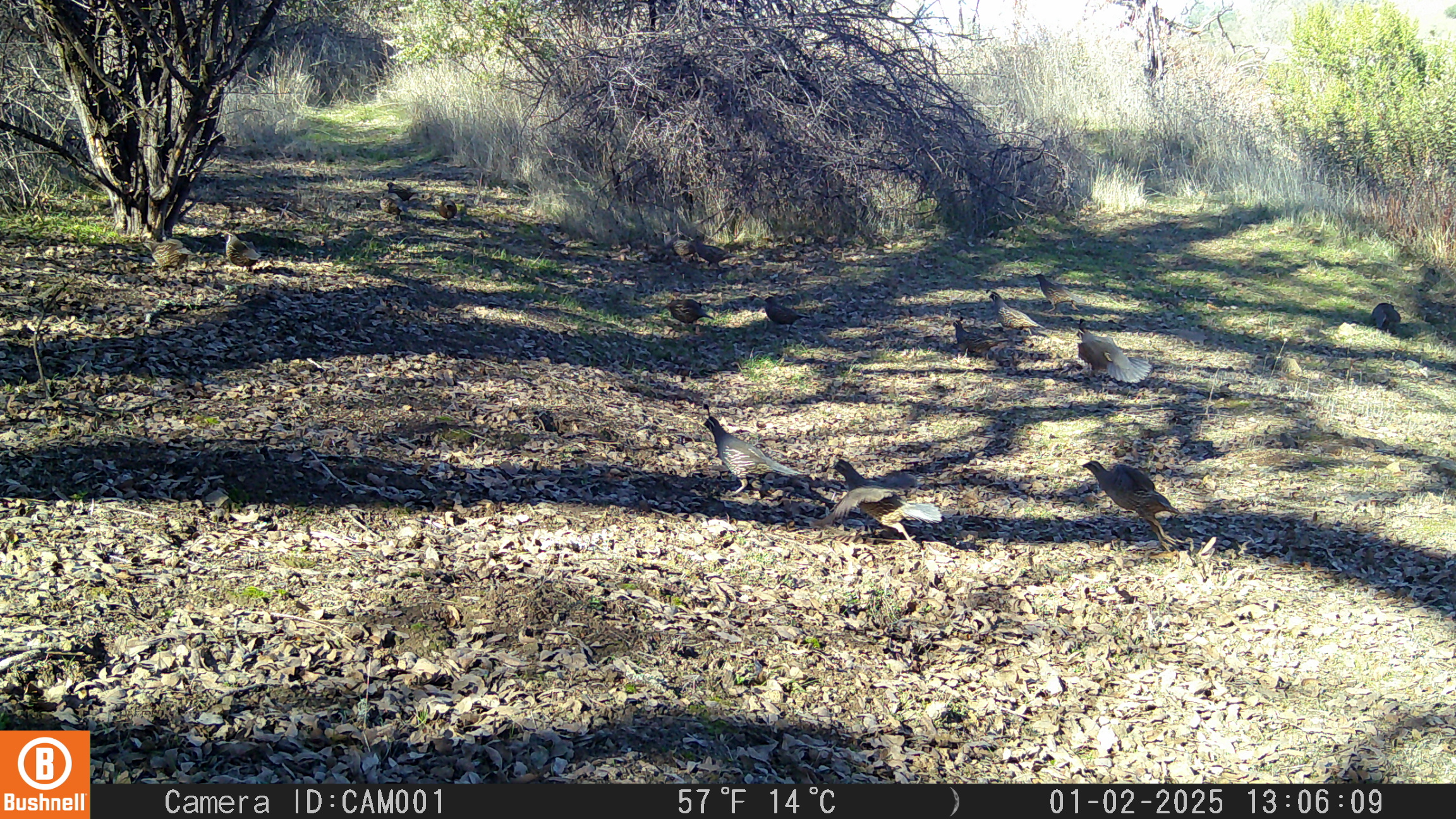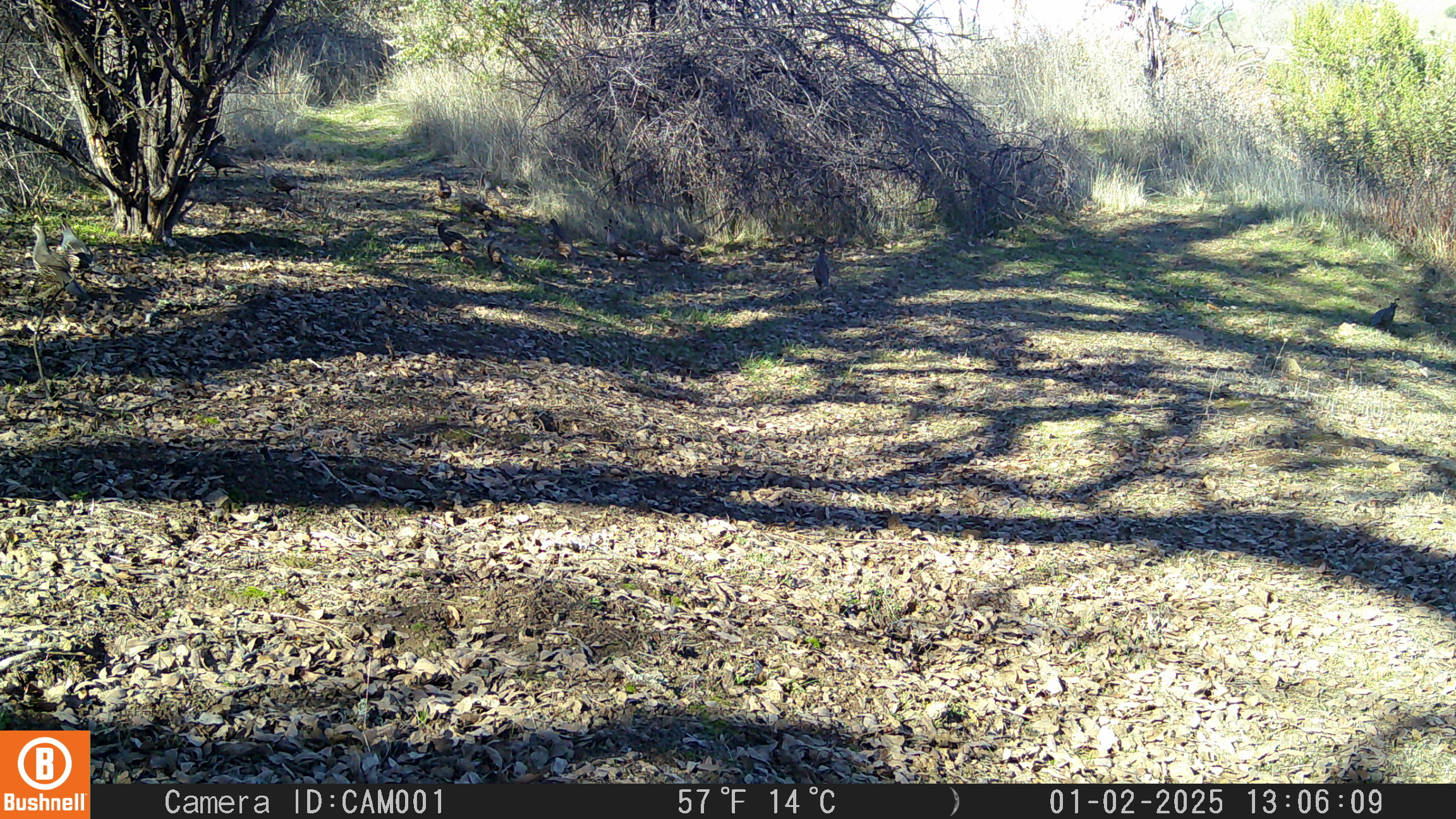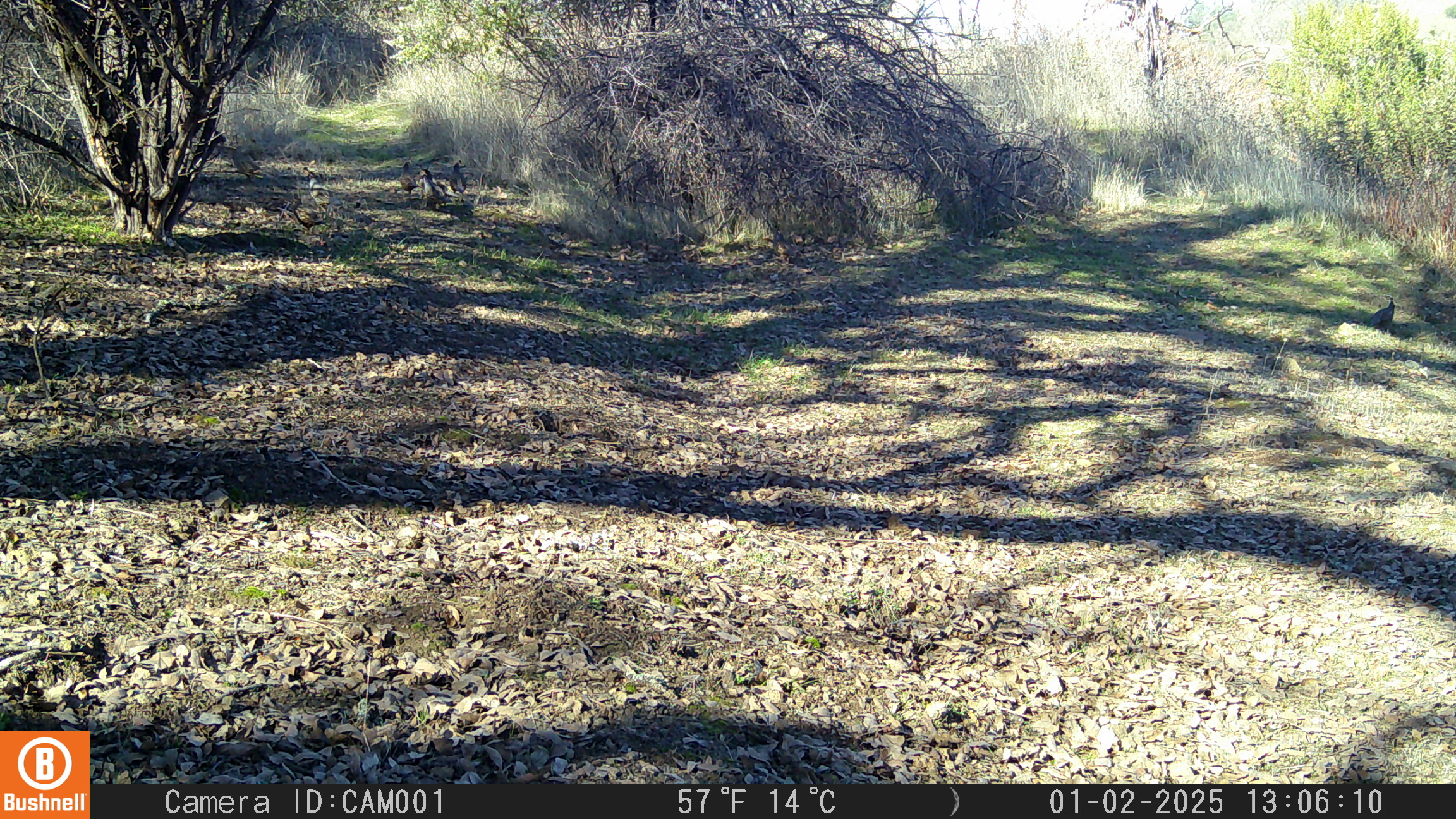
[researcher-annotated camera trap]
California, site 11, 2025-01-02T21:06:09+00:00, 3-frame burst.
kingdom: Animalia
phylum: Chordata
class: Aves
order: Galliformes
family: Odontophoridae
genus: Callipepla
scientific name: Callipepla californica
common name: california quail